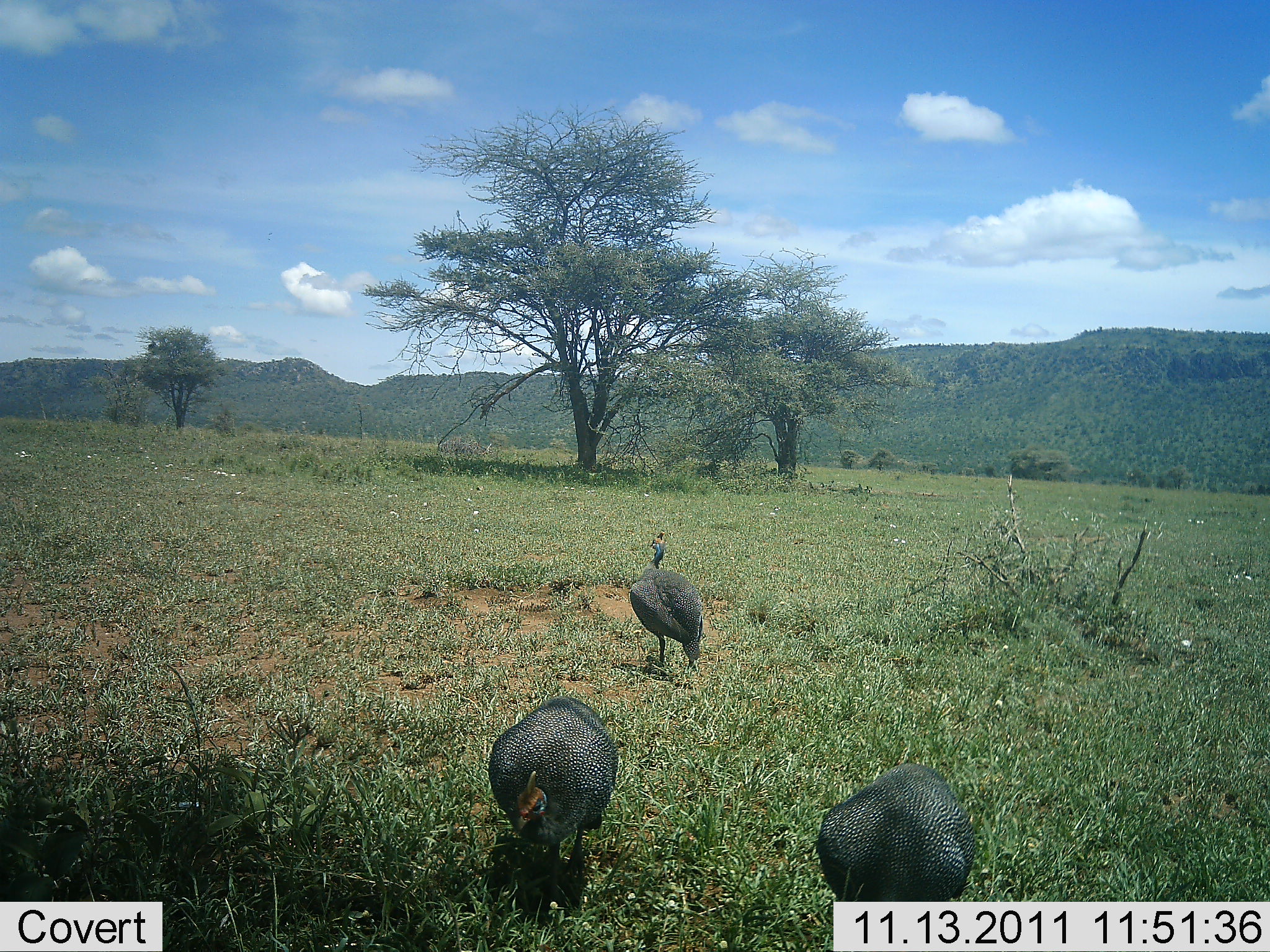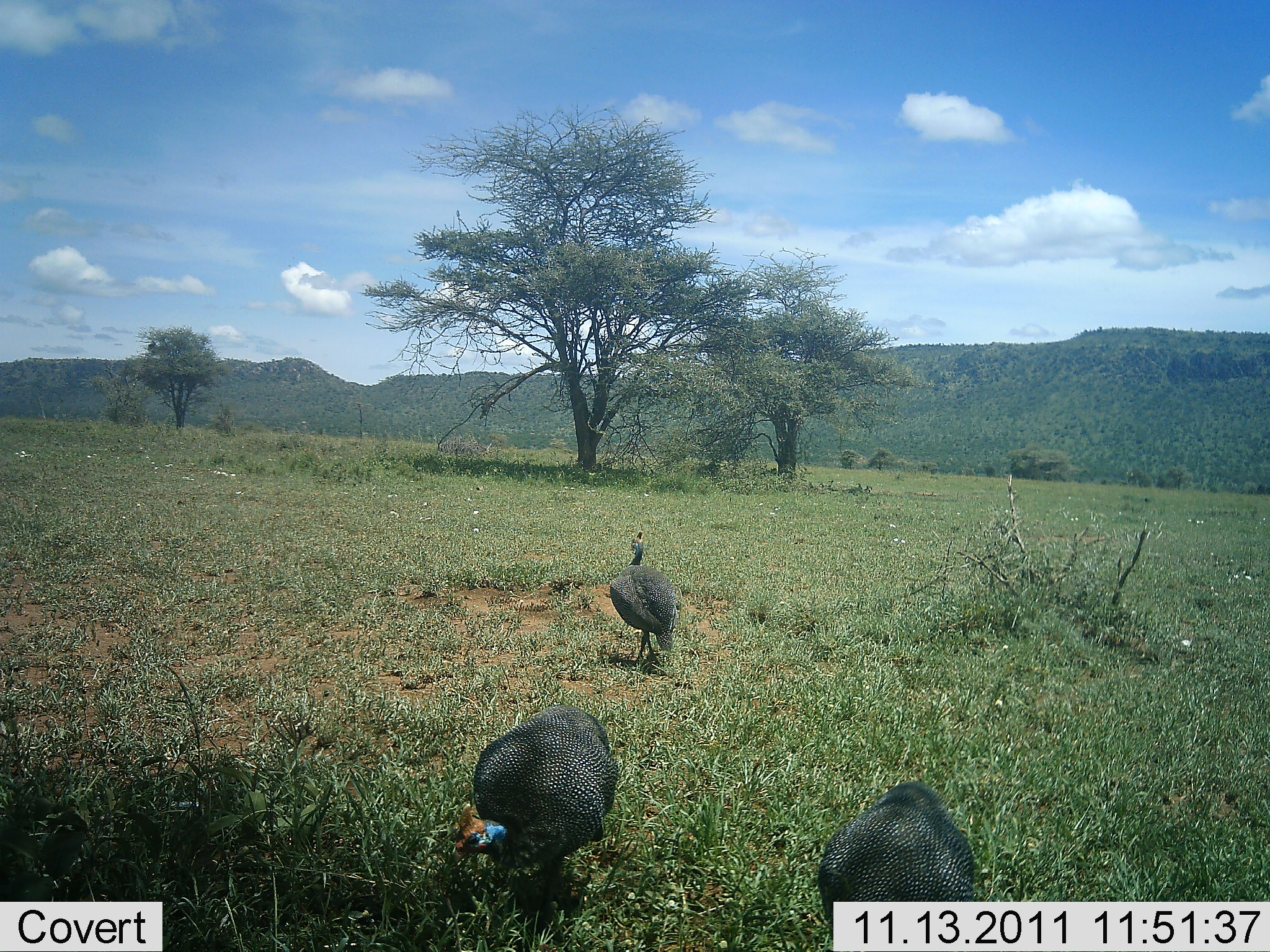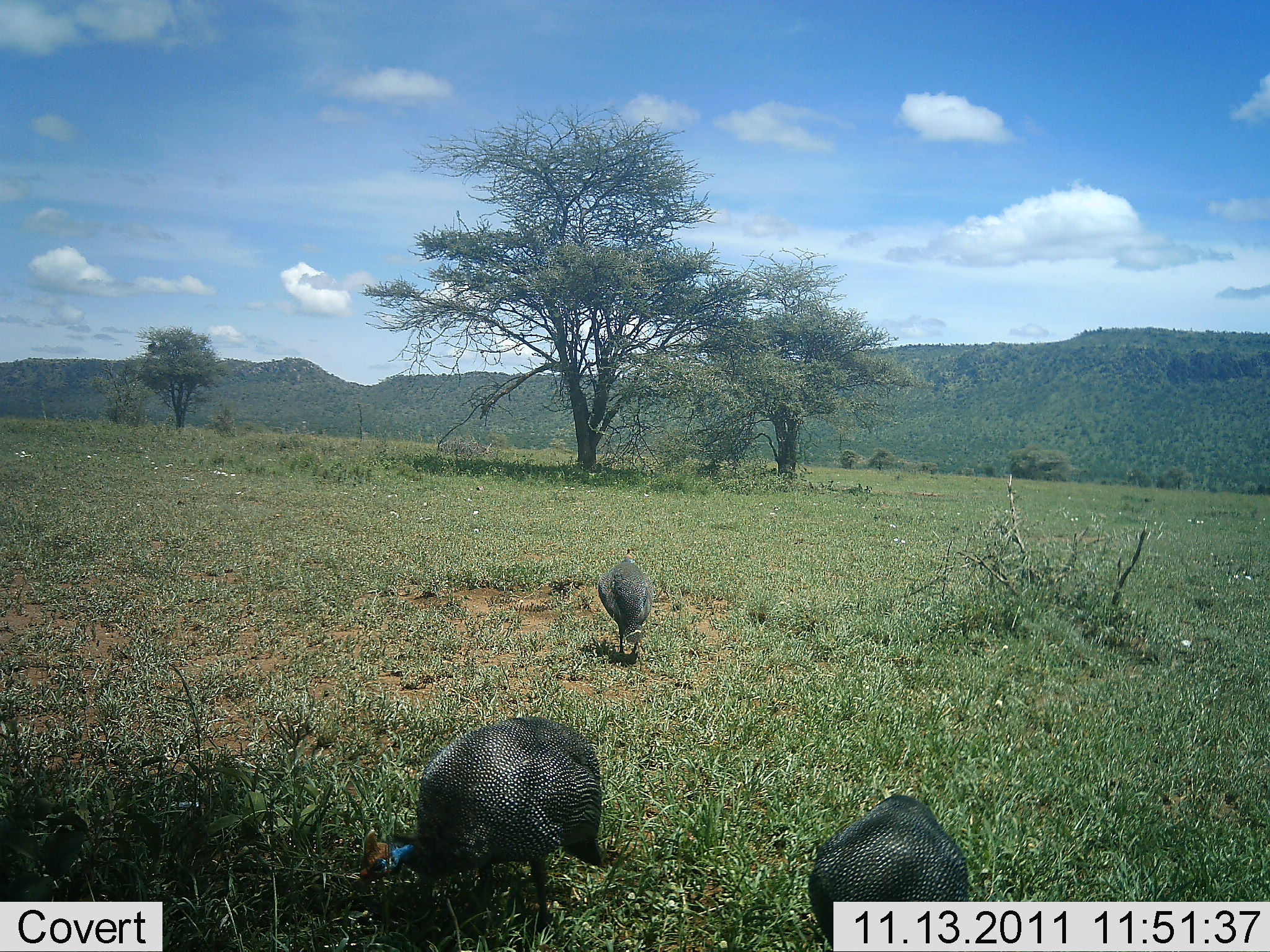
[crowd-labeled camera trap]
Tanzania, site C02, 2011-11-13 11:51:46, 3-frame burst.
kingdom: Animalia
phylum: Chordata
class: Aves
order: Galliformes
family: Numididae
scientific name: Numididae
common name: guinea fowl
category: guineafowl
Guineafowl (guinea fowl) (Numididae), count 3. Behavior (volunteer vote fractions): standing 11%, resting 0%, moving 68%, interacting 0%. Young present (vote fraction): 0%. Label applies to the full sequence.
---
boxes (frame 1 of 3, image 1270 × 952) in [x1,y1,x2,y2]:
animal: [815,765,974,952]; [488,697,619,905]; [630,531,703,679]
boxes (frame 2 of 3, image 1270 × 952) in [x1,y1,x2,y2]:
animal: [446,706,618,926]; [818,780,975,952]; [609,531,677,669]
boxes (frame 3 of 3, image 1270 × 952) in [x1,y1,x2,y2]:
animal: [351,717,617,933]; [809,792,971,952]; [598,548,652,664]